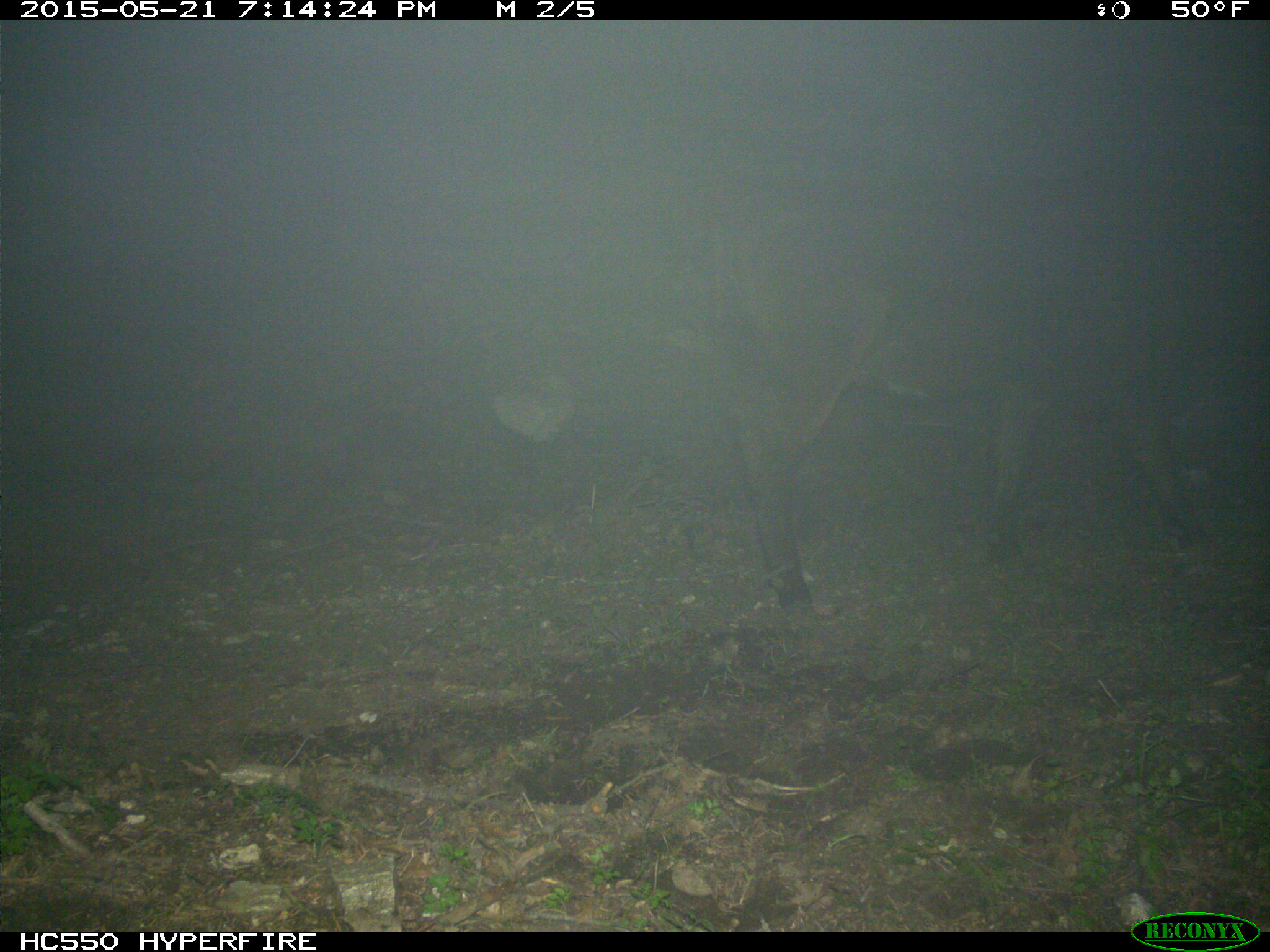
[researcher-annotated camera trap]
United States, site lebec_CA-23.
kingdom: Animalia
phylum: Chordata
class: Mammalia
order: Artiodactyla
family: Bovidae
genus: Bos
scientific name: Bos taurus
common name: domestic cow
Bos taurus (domestic cow).